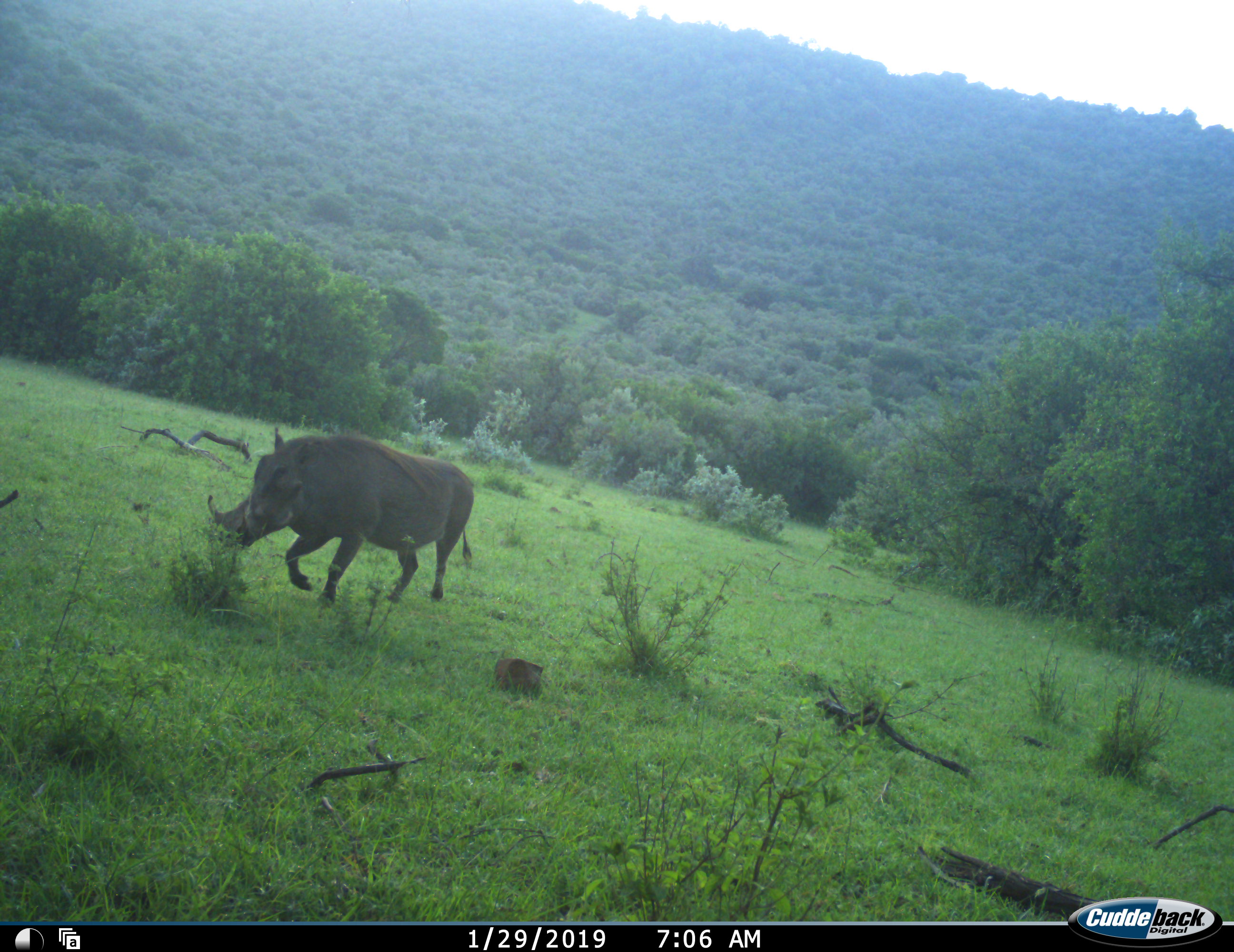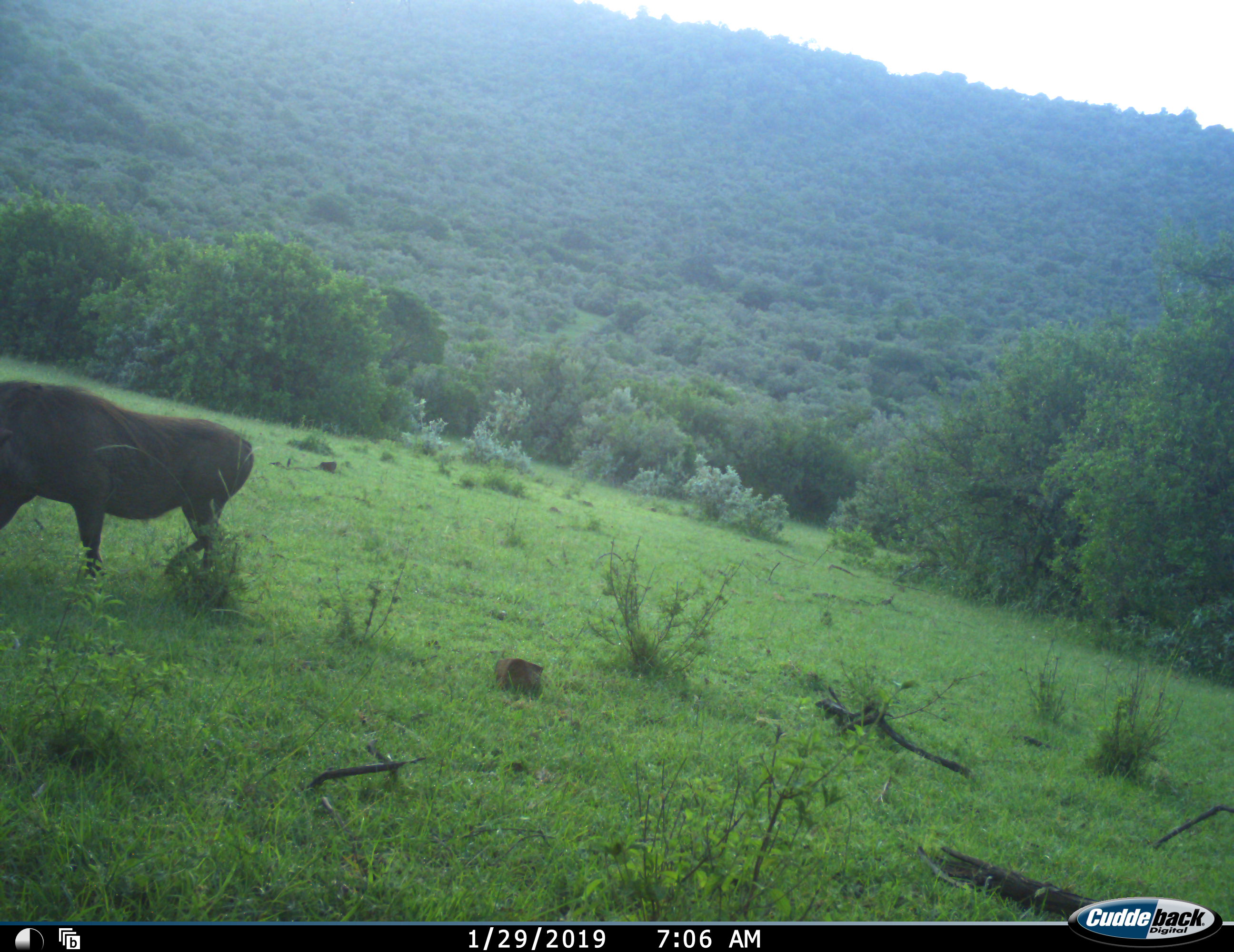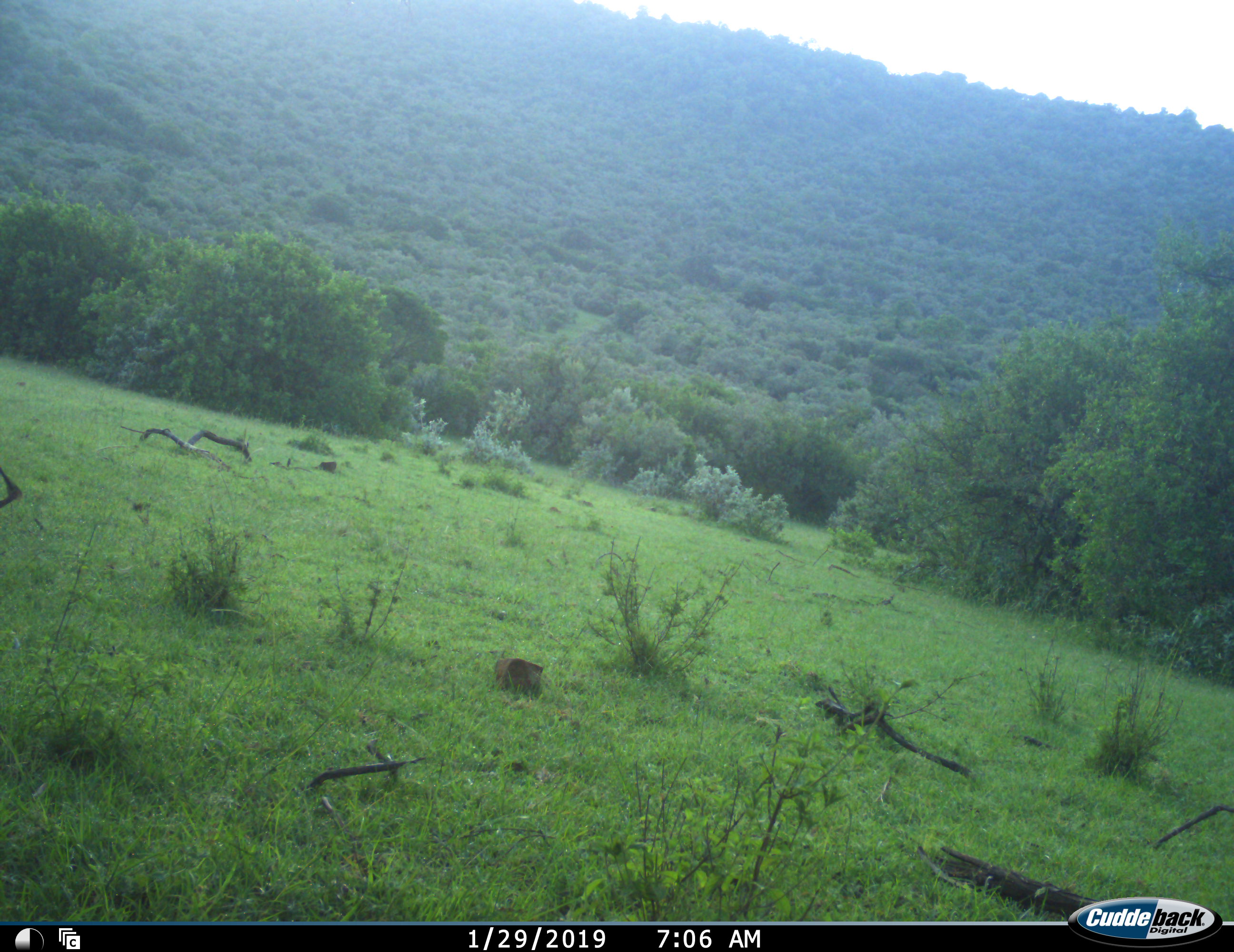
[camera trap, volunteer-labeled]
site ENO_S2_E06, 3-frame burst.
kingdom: Animalia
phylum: Chordata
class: Mammalia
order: Artiodactyla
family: Suidae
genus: Phacochoerus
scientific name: Phacochoerus africanus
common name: warthog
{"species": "warthog (Phacochoerus africanus)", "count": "1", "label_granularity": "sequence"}